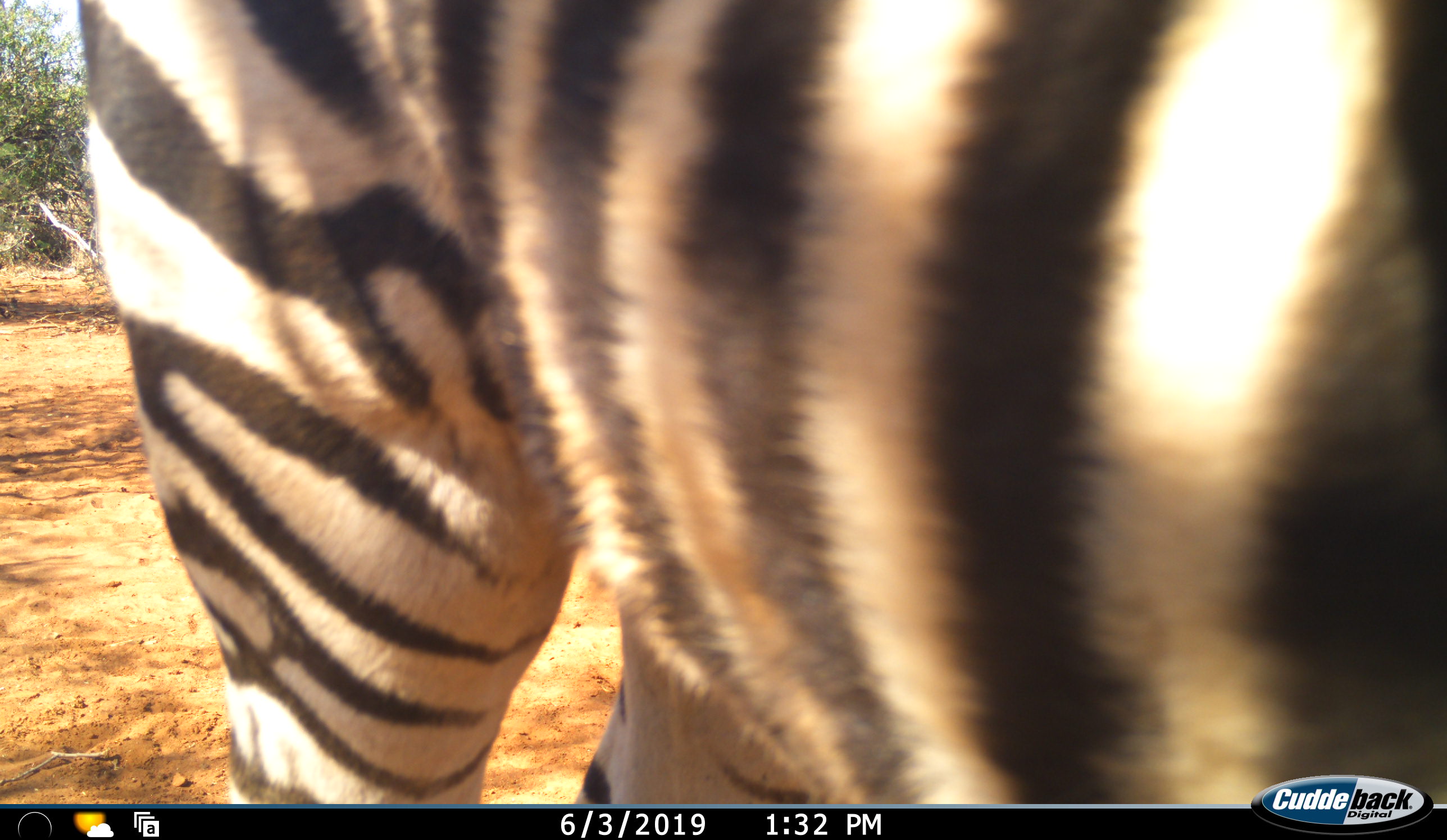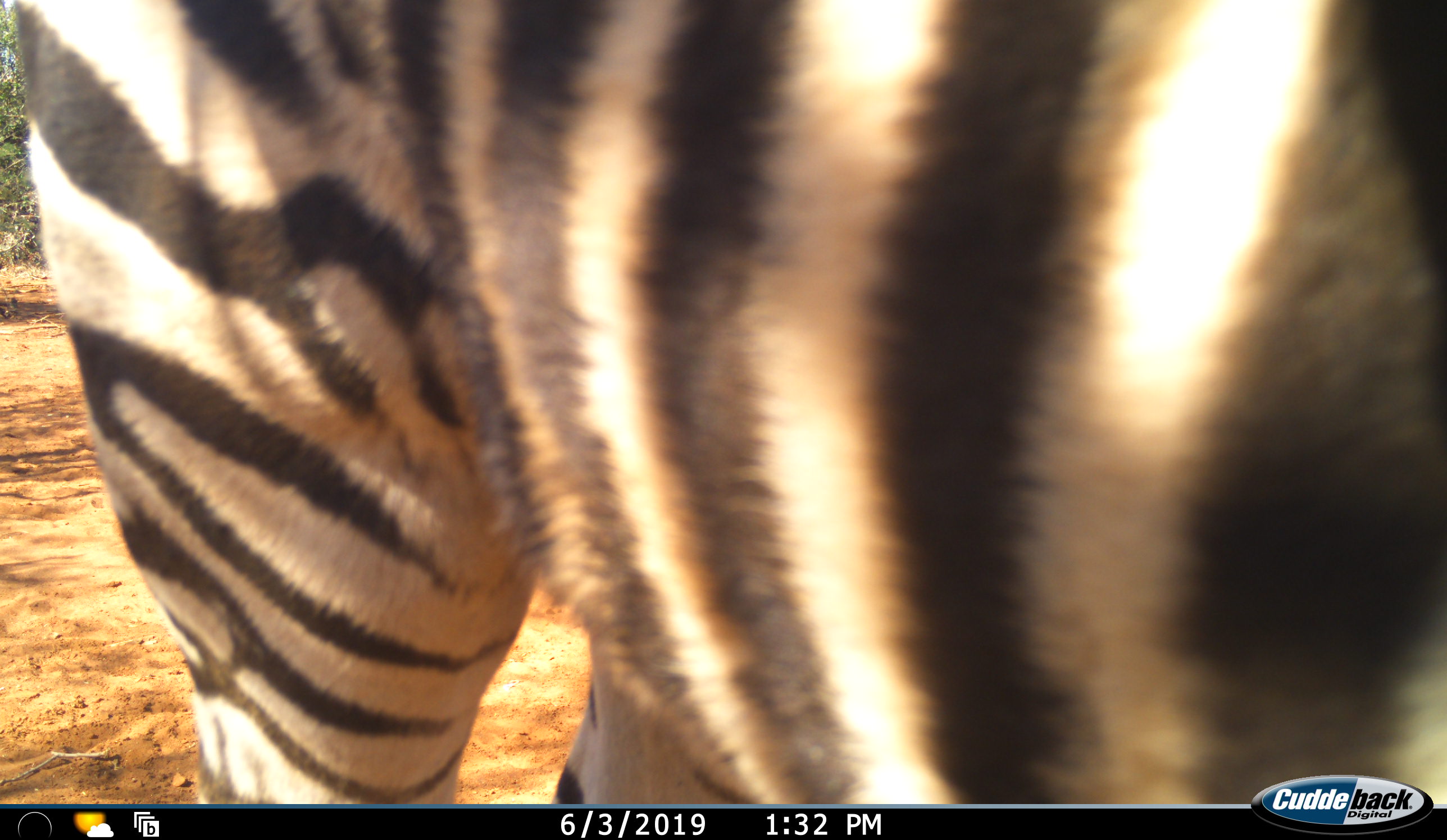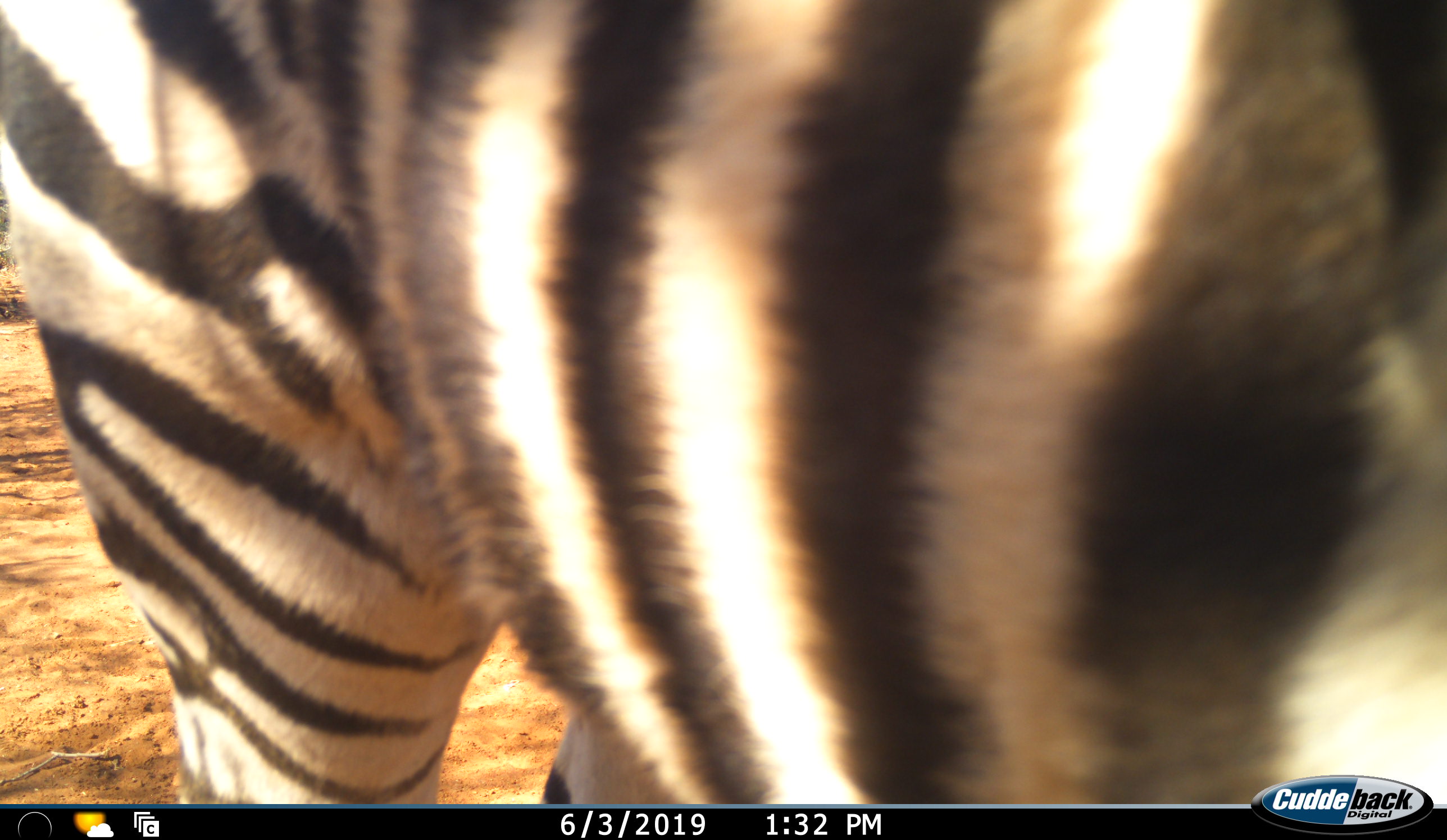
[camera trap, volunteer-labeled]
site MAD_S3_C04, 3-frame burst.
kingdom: Animalia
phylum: Chordata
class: Mammalia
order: Perissodactyla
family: Equidae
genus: Equus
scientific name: Equus quagga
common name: plains zebra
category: zebraplains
Zebraplains (plains zebra) (Equus quagga), count 1. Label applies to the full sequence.